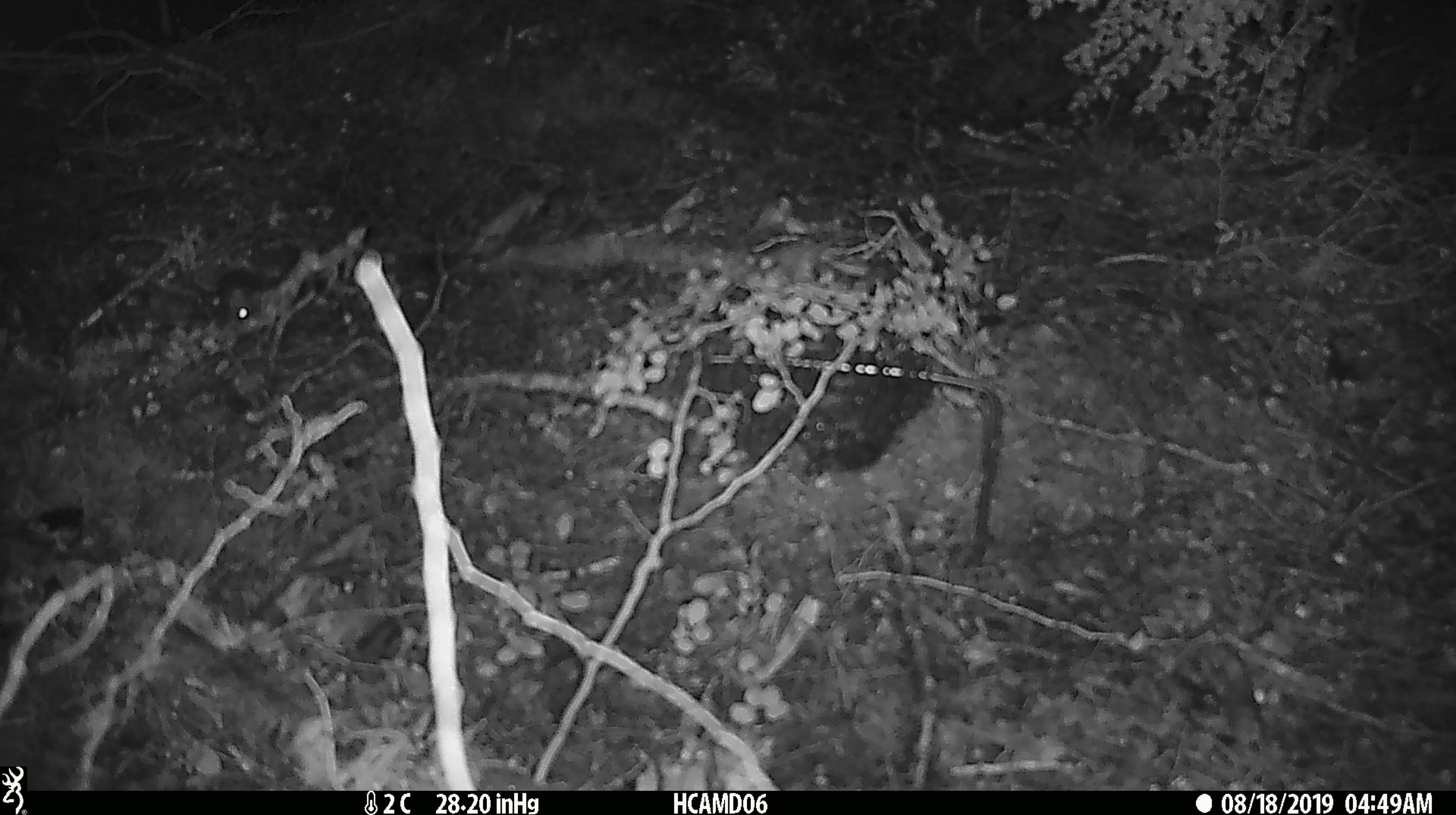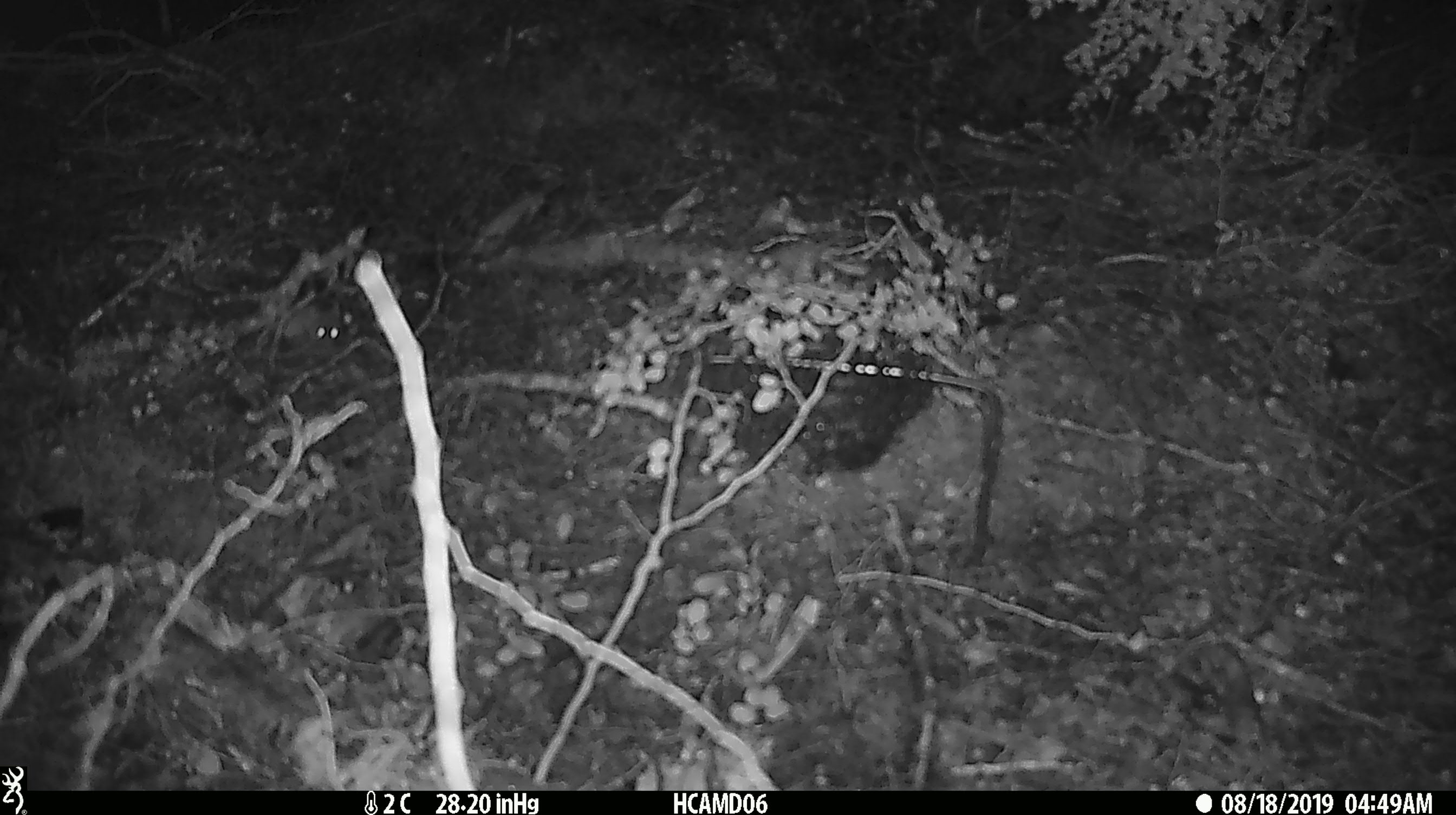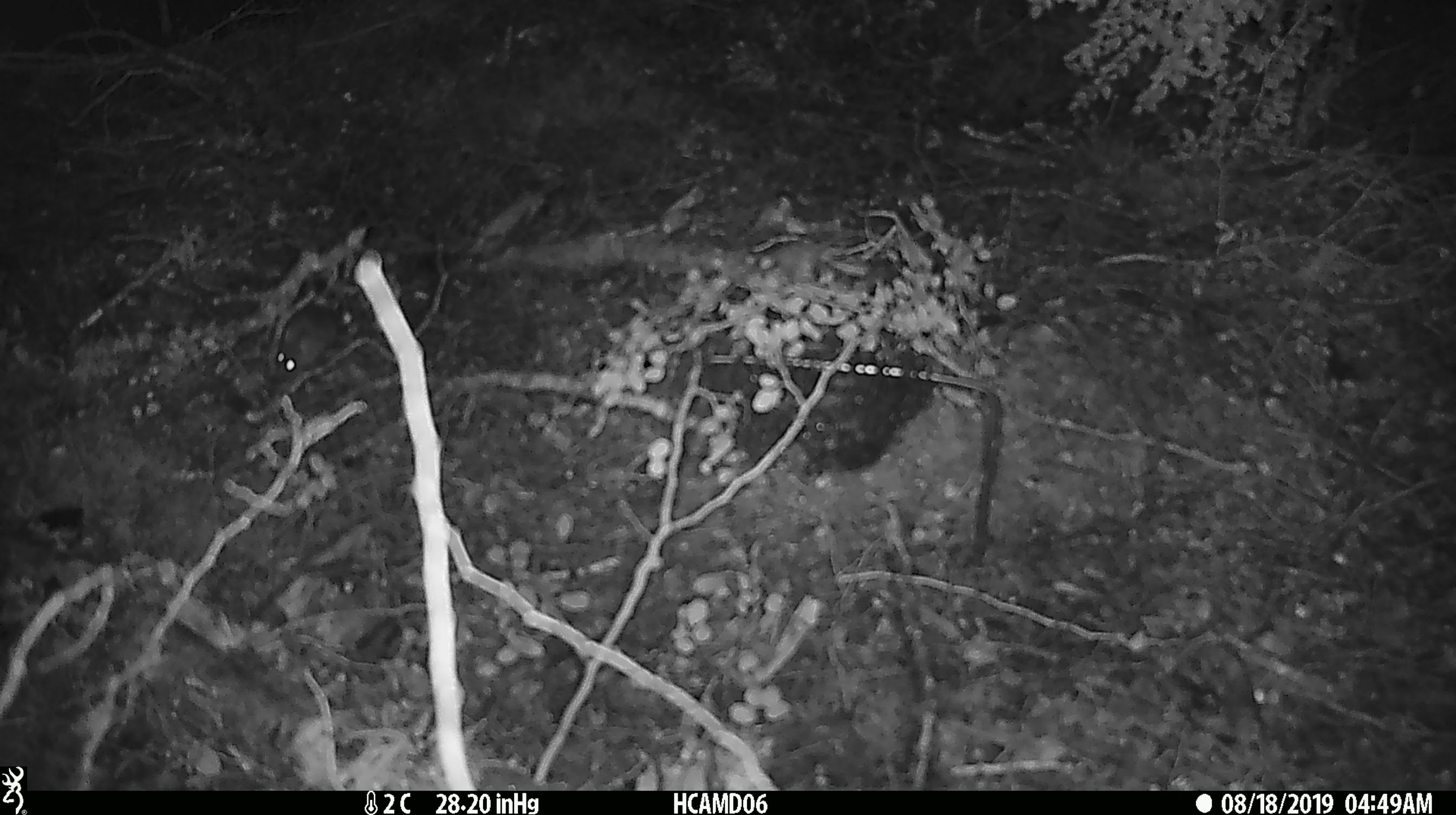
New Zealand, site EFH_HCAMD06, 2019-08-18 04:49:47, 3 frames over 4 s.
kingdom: Animalia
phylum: Chordata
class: Mammalia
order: Rodentia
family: Muridae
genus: Mus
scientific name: Mus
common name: mouse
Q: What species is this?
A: Mouse (Mus).